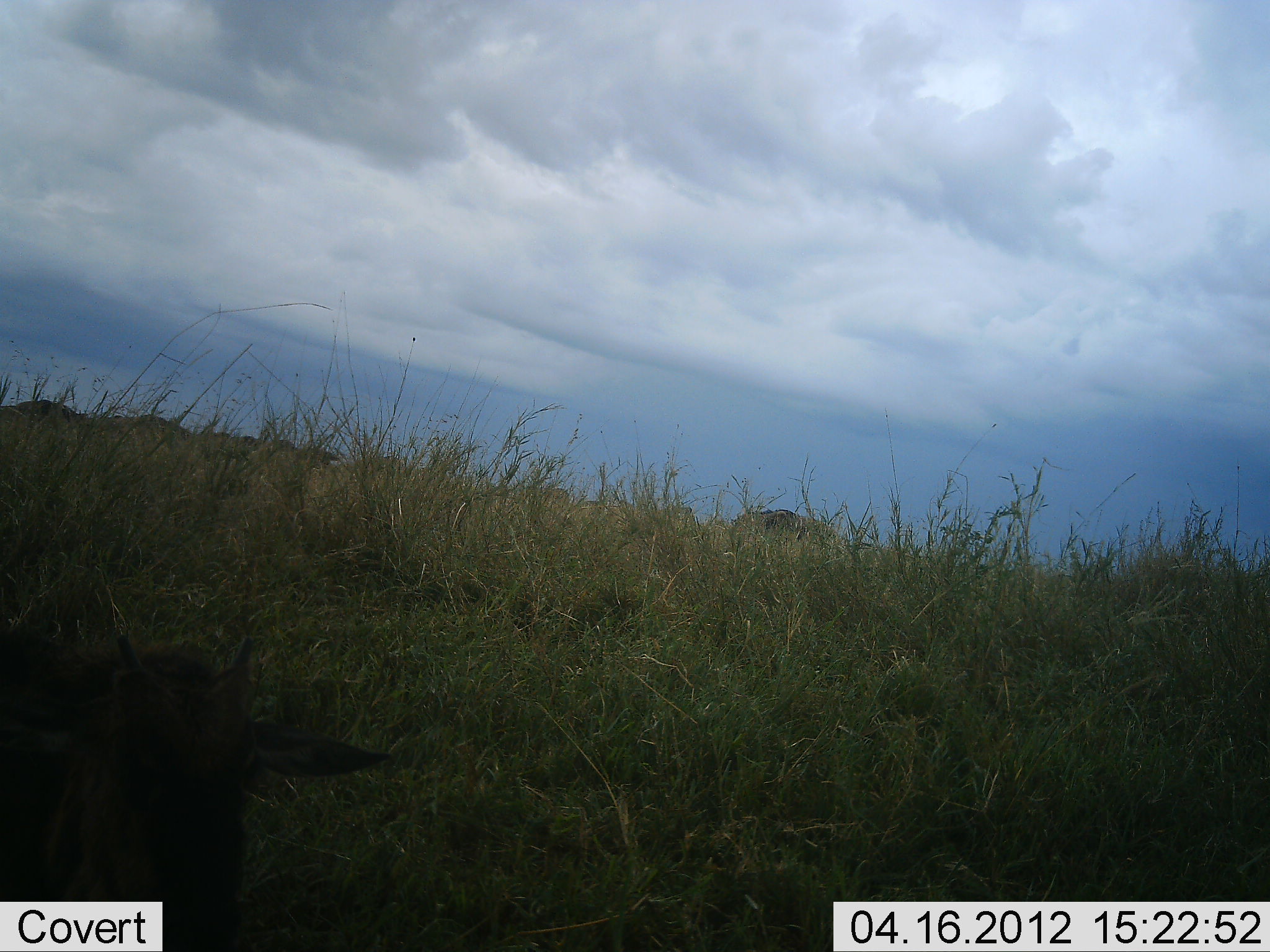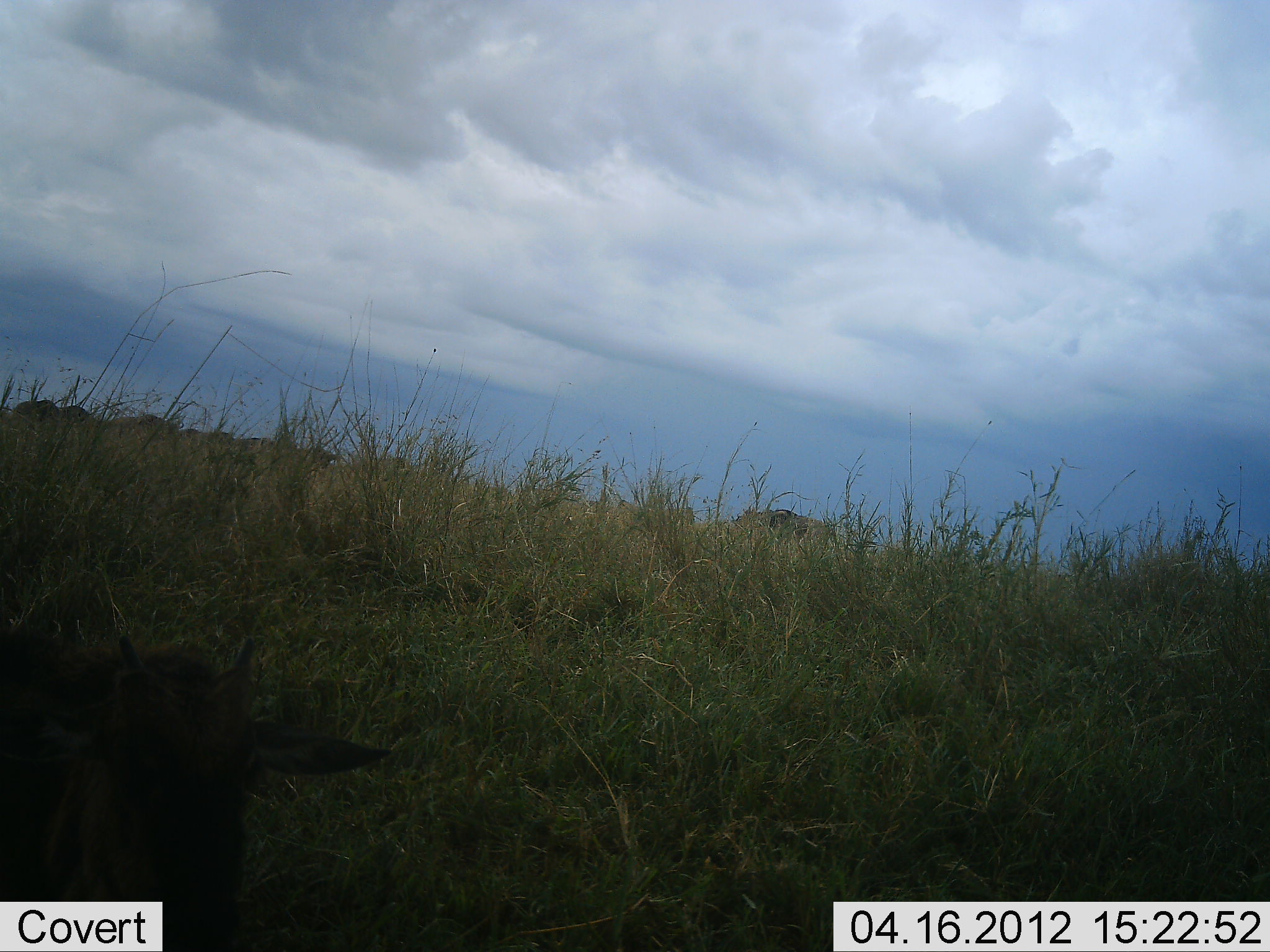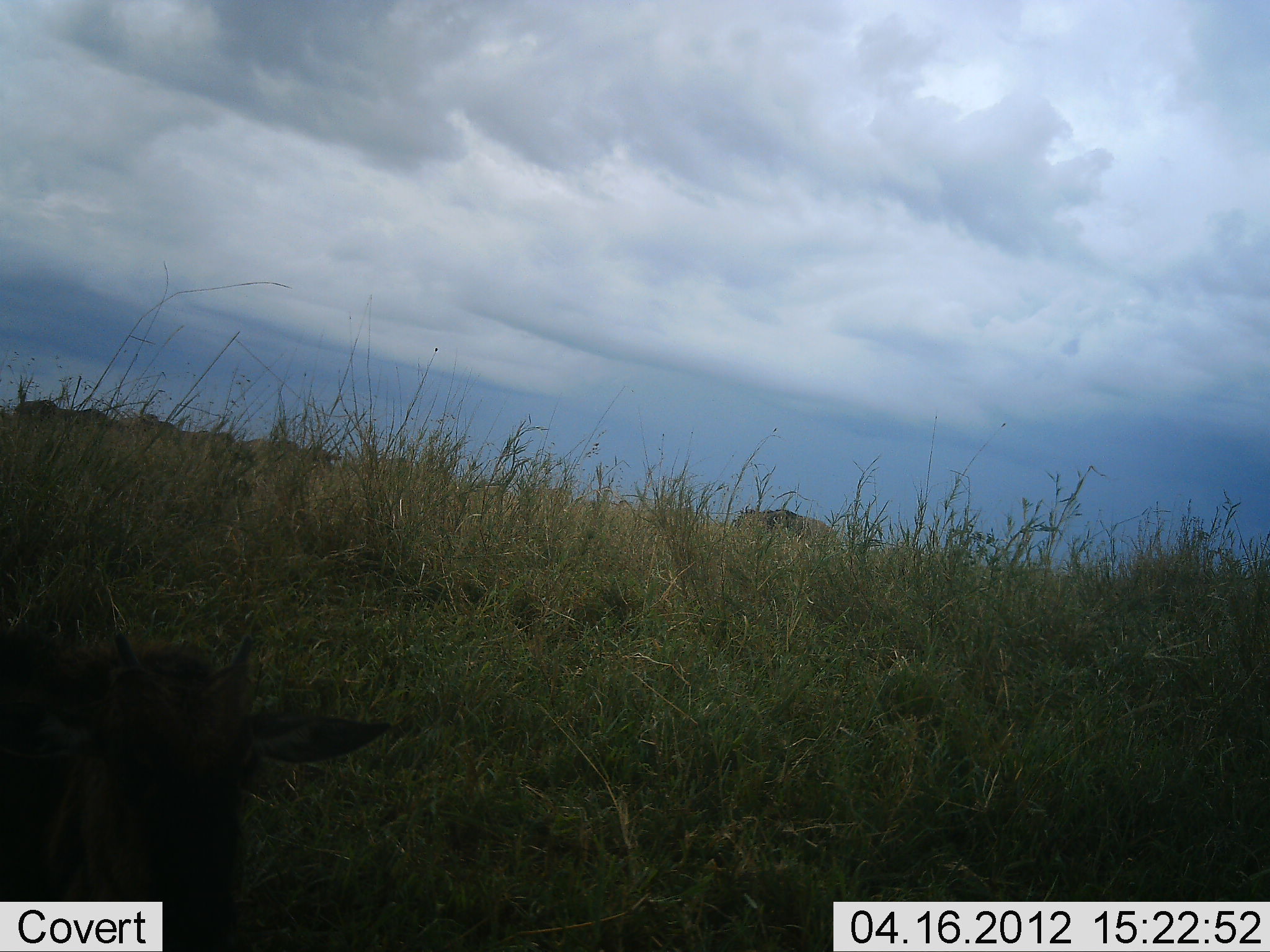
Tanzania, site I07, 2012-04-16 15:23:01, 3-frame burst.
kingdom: Animalia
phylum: Chordata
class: Mammalia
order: Artiodactyla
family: Bovidae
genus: Connochaetes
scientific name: Connochaetes taurinus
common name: blue wildebeest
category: wildebeest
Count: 5.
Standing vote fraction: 43%.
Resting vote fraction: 43%.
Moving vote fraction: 29%.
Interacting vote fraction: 14%.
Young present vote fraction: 86%.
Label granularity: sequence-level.